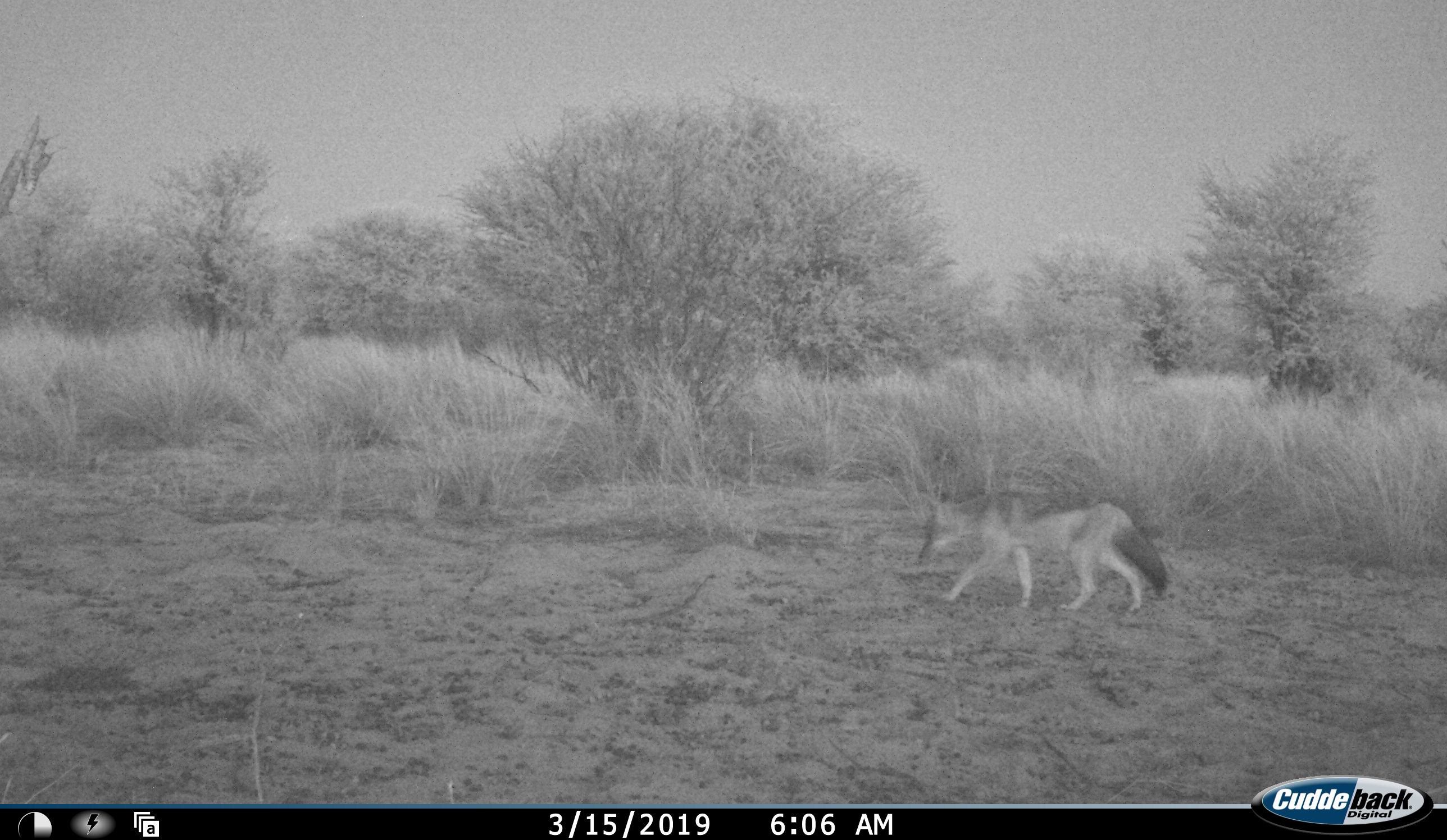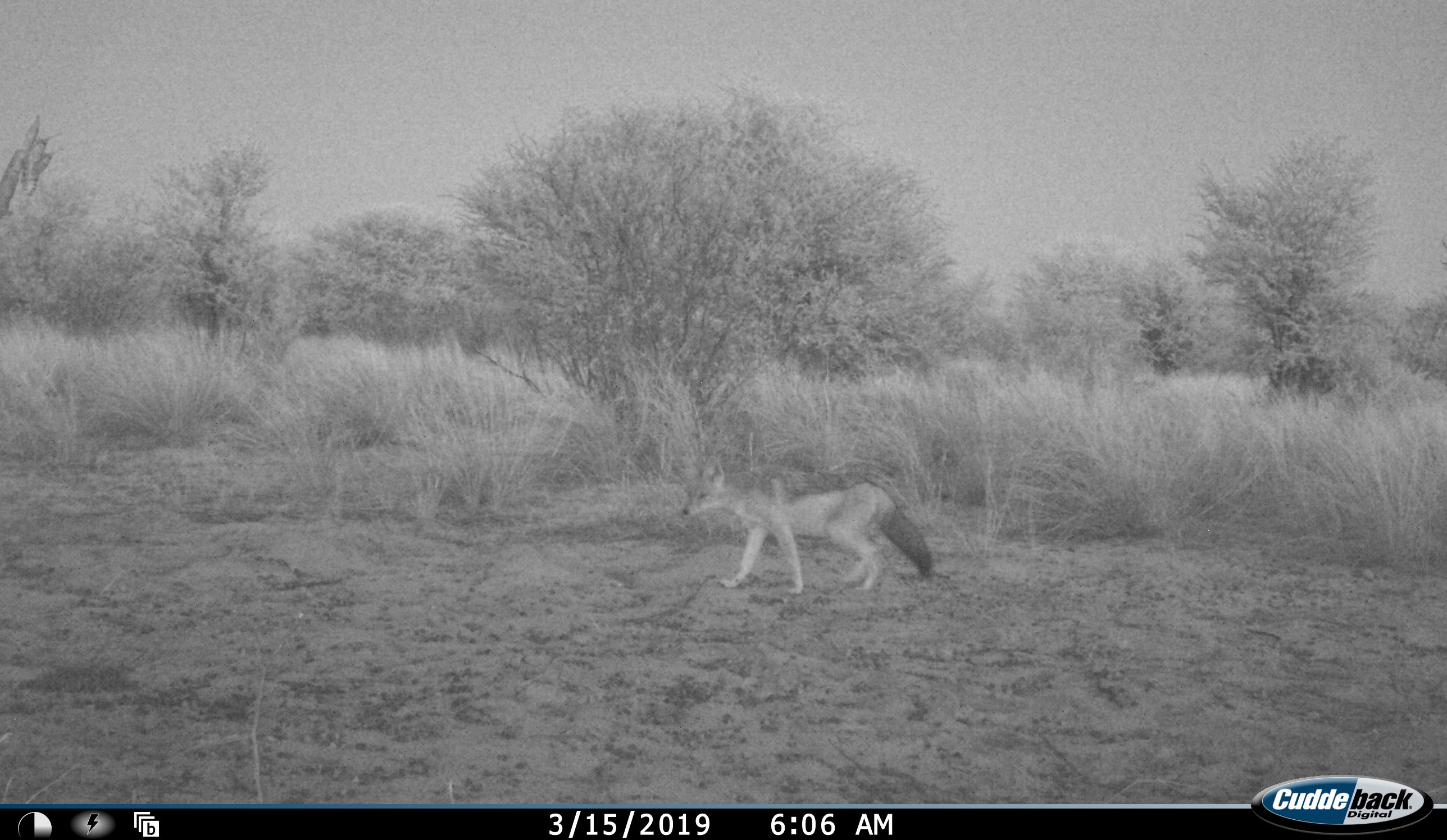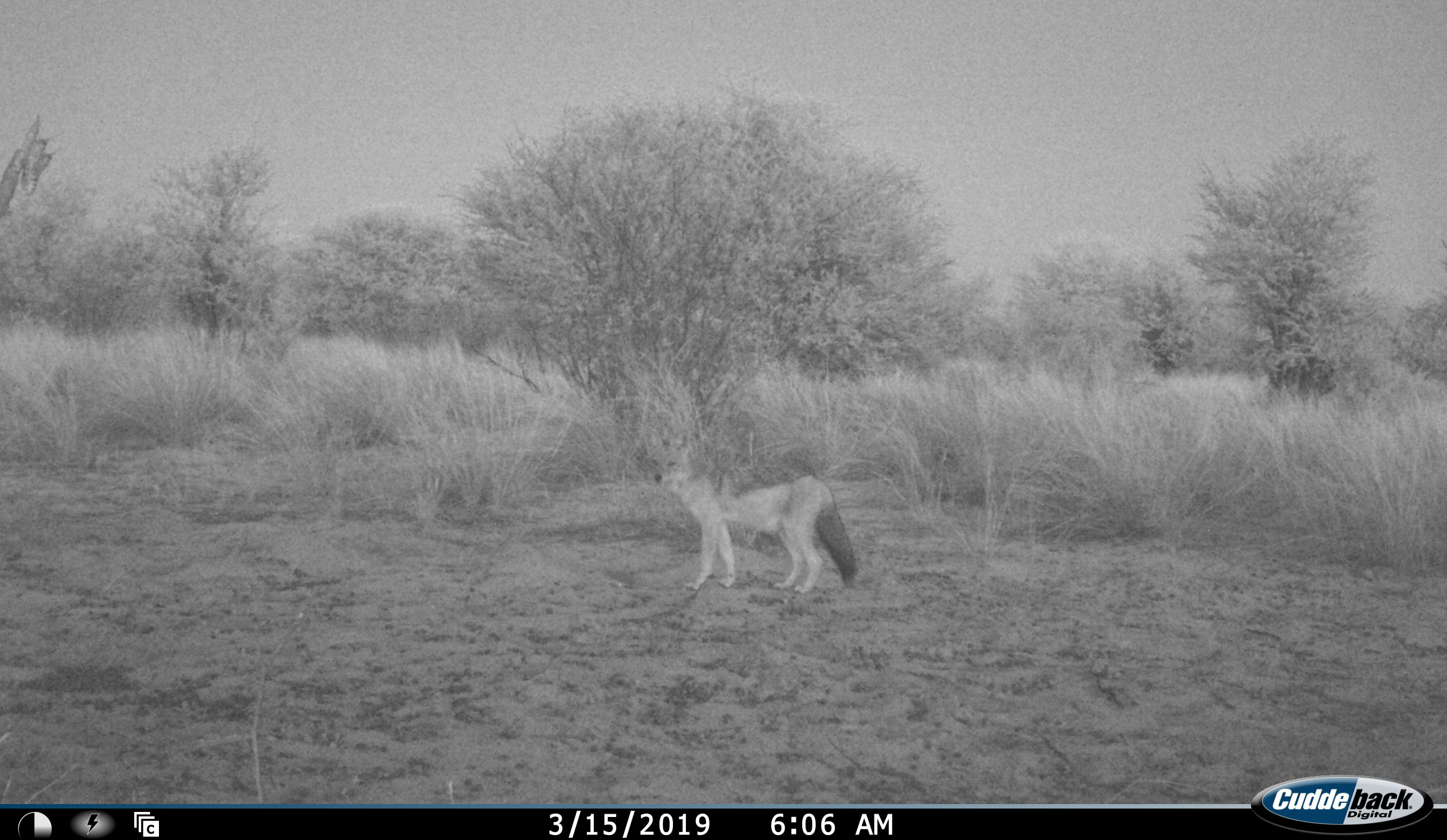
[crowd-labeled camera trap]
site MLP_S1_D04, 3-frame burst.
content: unidentified animal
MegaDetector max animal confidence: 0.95